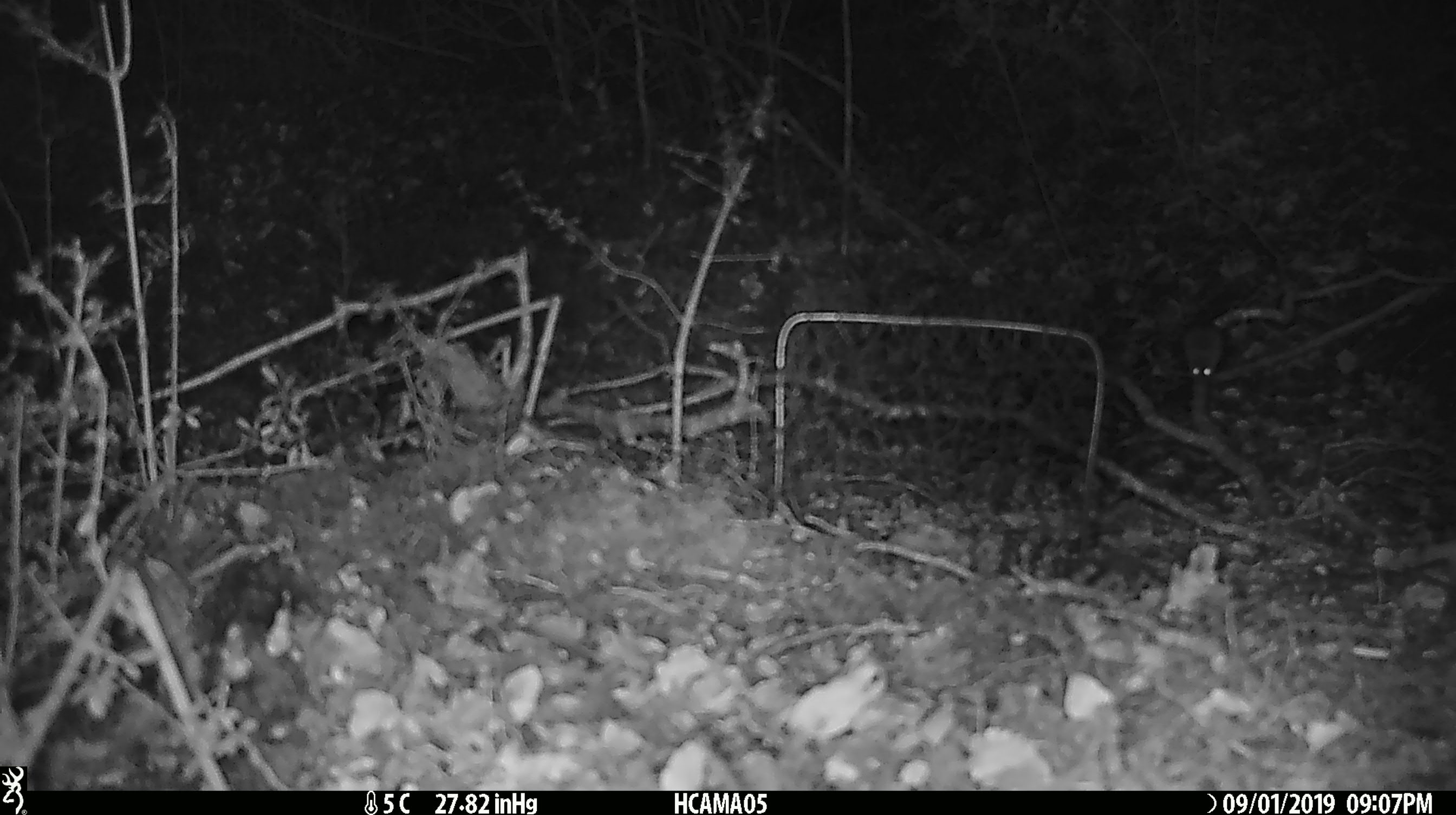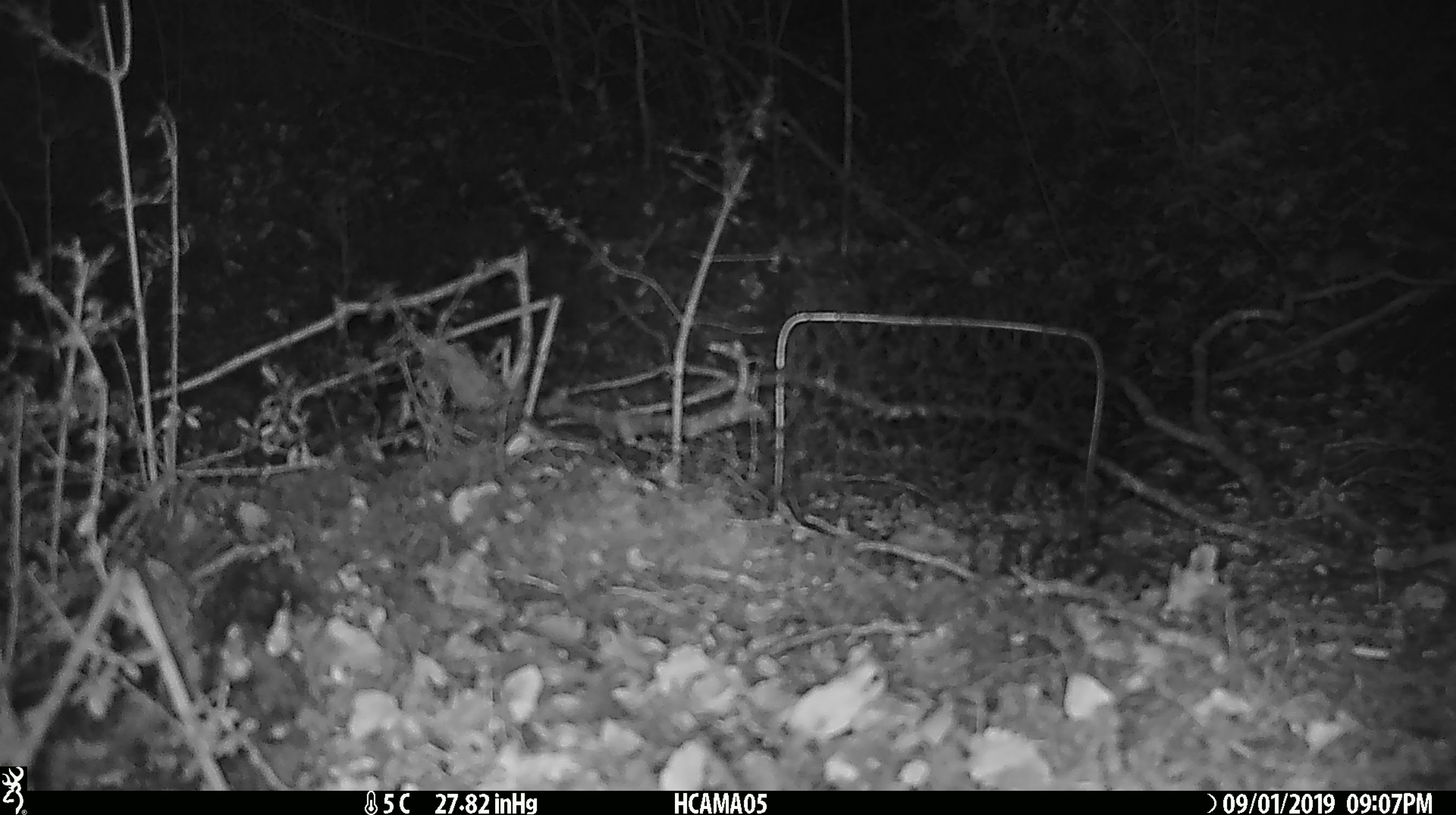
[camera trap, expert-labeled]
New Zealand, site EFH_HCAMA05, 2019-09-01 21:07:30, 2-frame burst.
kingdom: Animalia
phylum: Chordata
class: Mammalia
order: Rodentia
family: Muridae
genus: Mus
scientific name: Mus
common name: mouse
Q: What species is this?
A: Mouse (Mus).